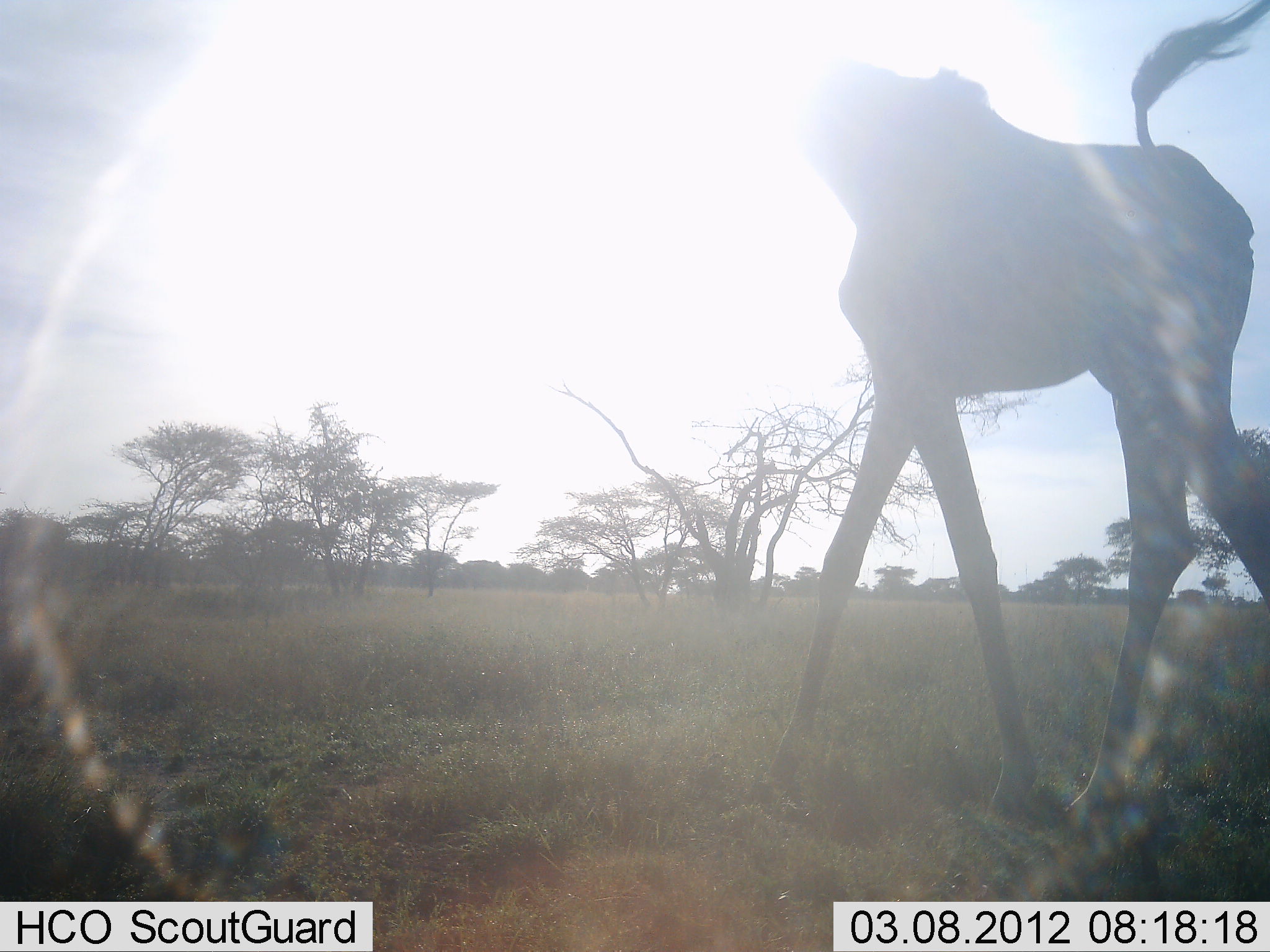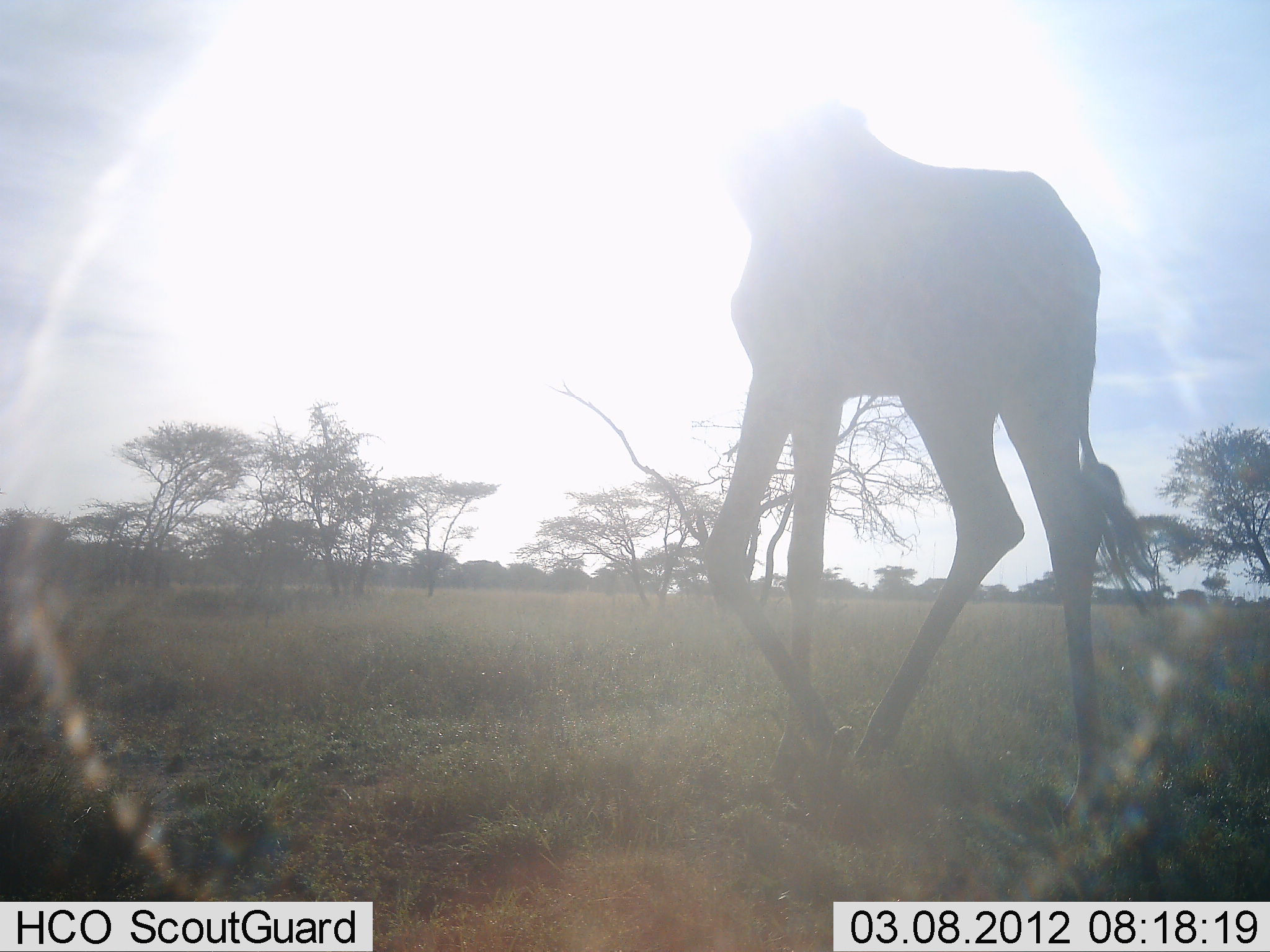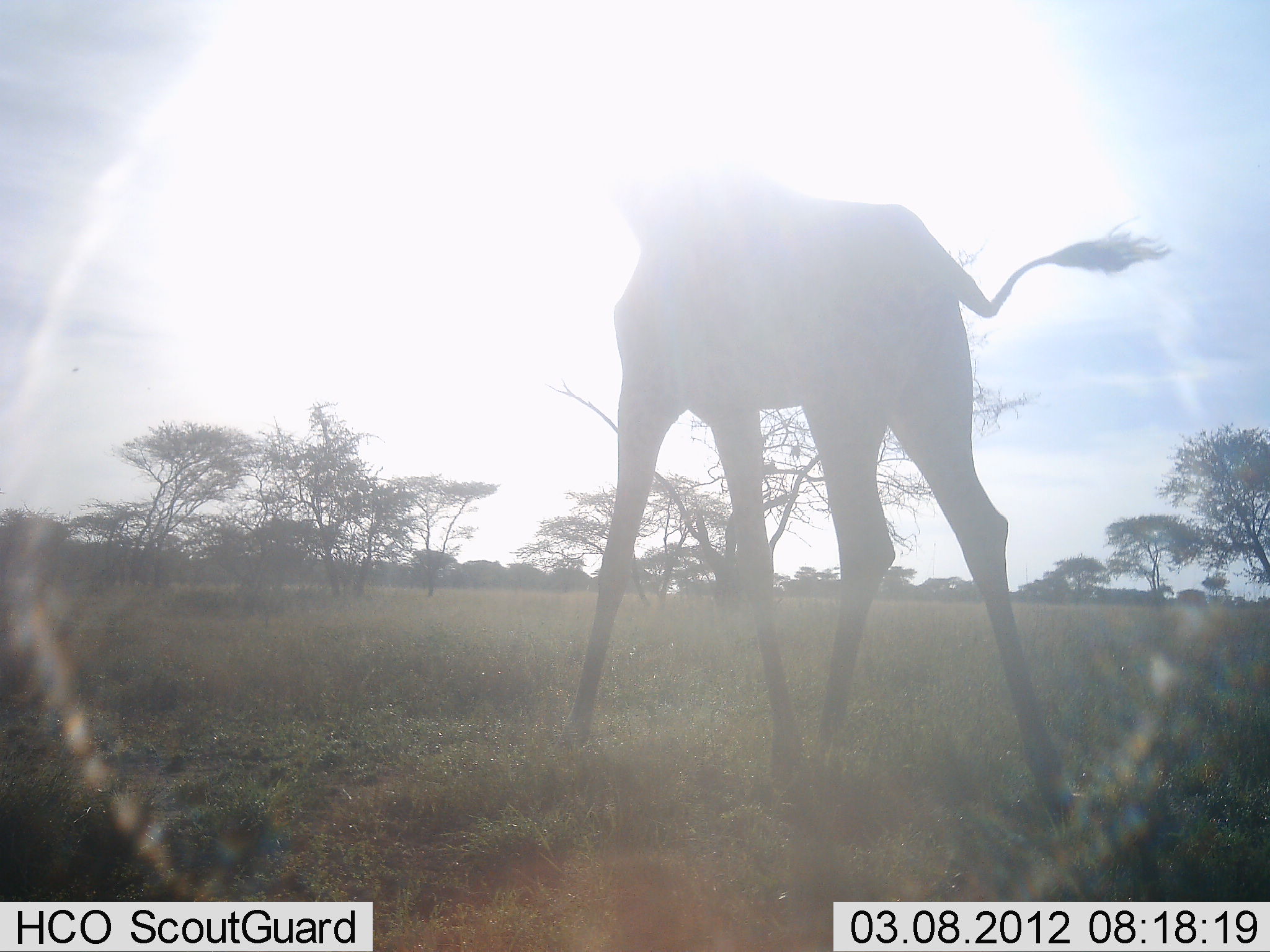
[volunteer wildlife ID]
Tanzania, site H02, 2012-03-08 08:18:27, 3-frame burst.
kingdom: Animalia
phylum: Chordata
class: Mammalia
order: Artiodactyla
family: Giraffidae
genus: Giraffa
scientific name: Giraffa camelopardalis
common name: giraffe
Giraffe (Giraffa camelopardalis), count 1. Behavior (volunteer vote fractions): standing 14%, resting 0%, moving 86%, interacting 0%. Young present (vote fraction): 5%. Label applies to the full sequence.